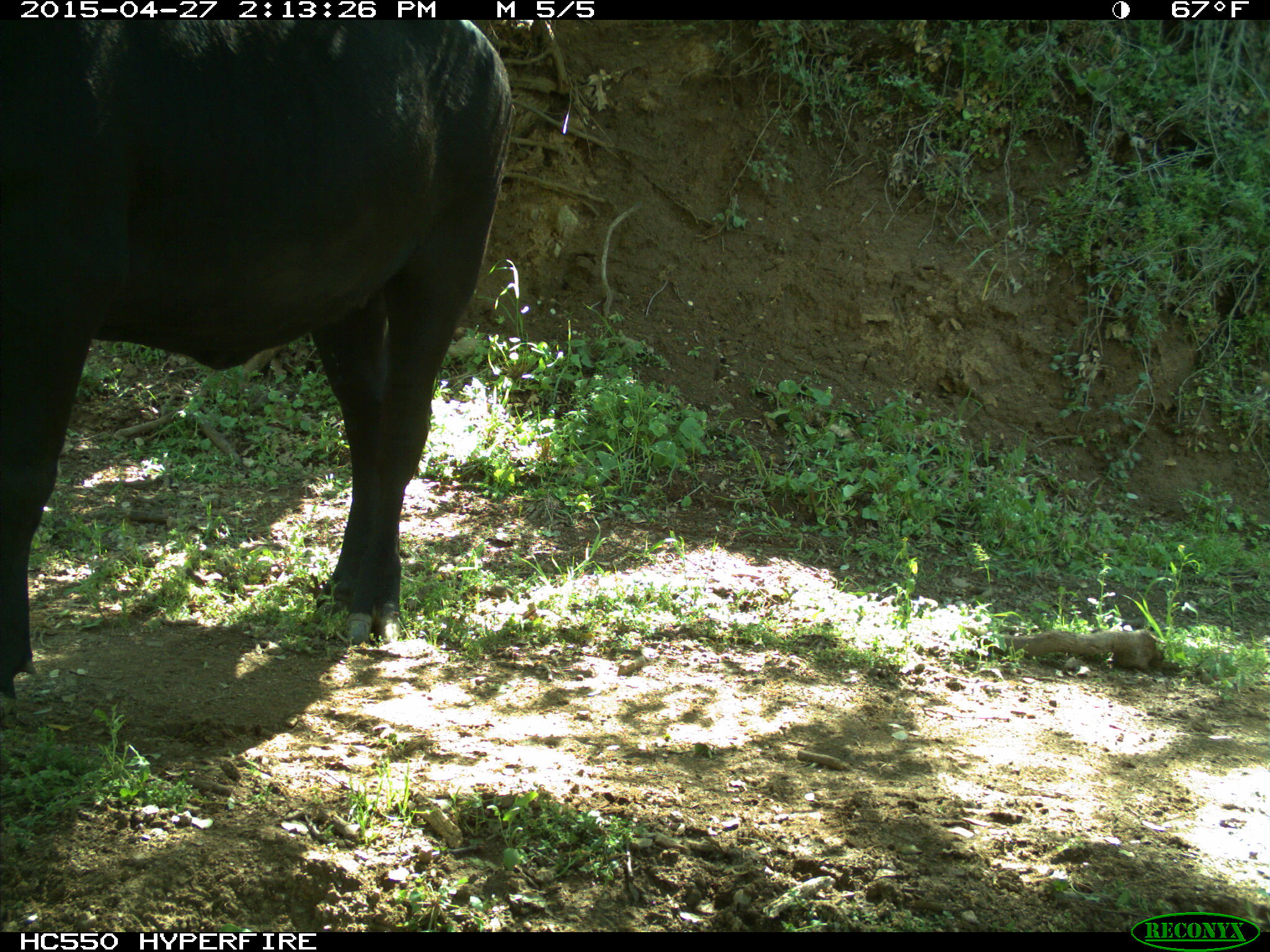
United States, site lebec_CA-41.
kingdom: Animalia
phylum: Chordata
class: Mammalia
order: Artiodactyla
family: Bovidae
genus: Bos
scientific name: Bos taurus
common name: domestic cow